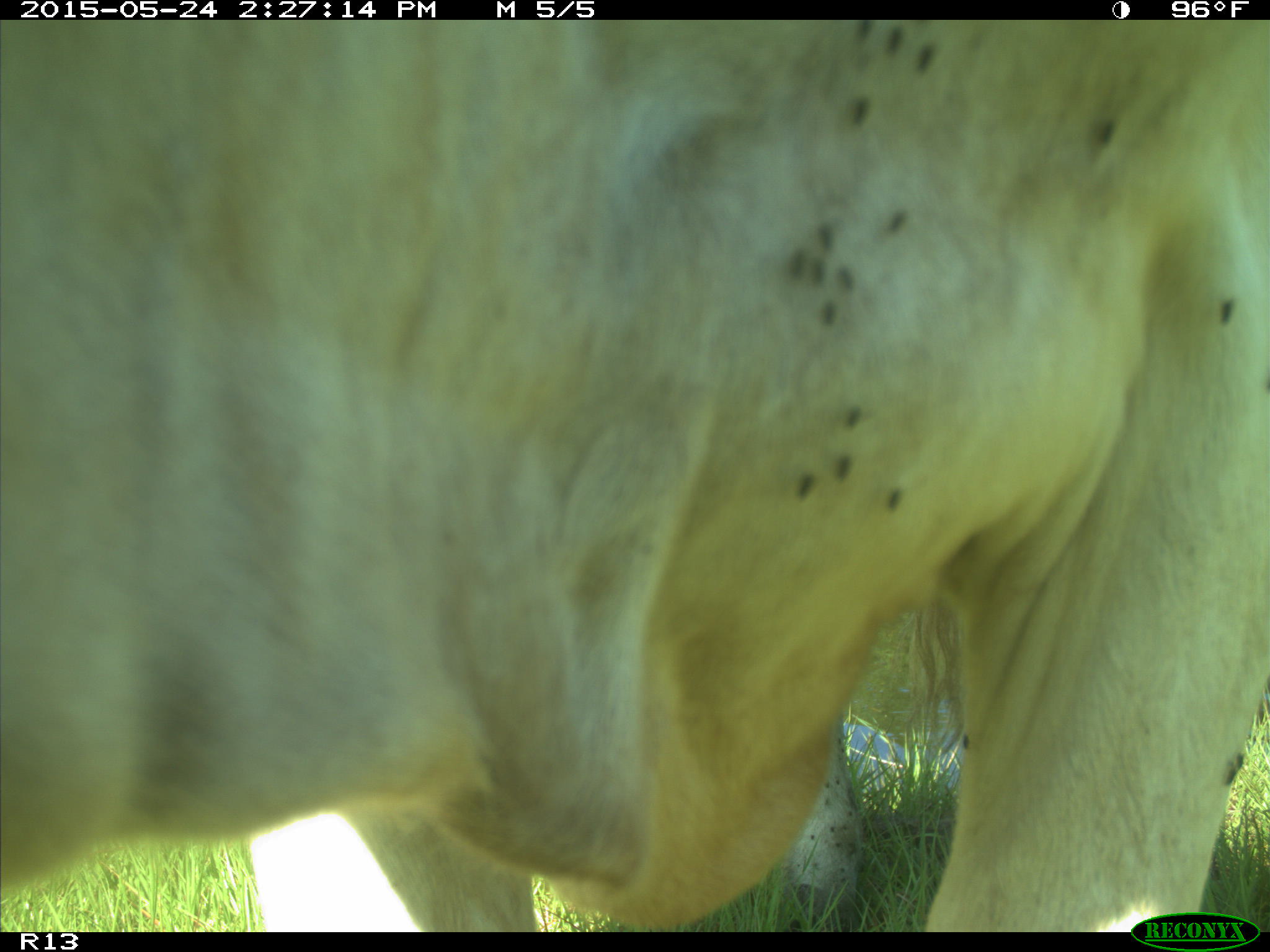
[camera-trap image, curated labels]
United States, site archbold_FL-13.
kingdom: Animalia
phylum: Chordata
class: Mammalia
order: Artiodactyla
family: Bovidae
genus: Bos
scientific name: Bos taurus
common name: domestic cow